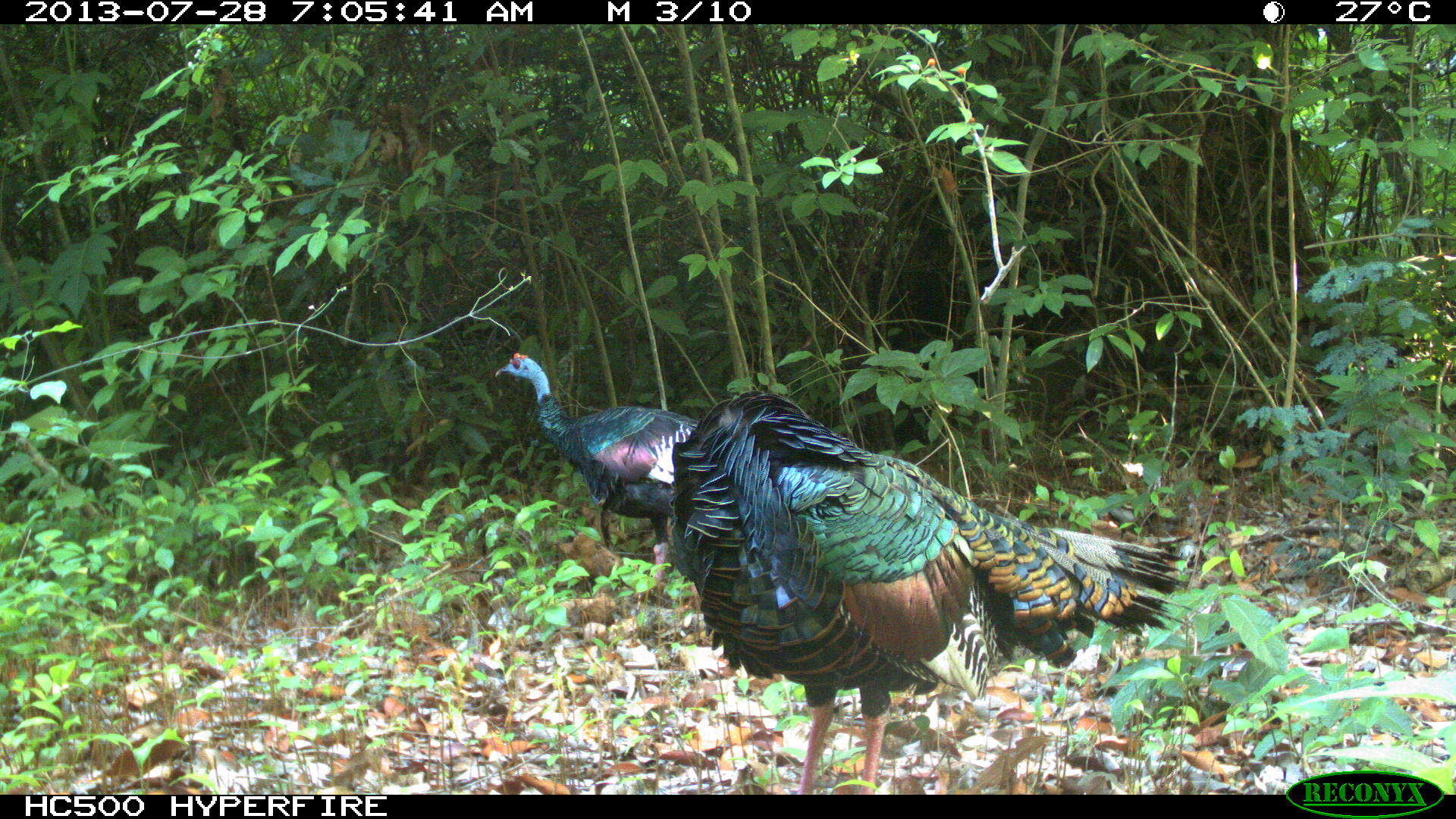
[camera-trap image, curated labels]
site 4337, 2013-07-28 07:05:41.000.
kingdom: Animalia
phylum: Chordata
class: Aves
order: Galliformes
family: Phasianidae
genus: Meleagris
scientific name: Meleagris ocellata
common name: ocellated turkey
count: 2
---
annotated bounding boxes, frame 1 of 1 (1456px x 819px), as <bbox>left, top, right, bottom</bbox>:
meleagris ocellata: <bbox>668, 388, 1191, 794</bbox>; <bbox>494, 352, 698, 583</bbox>